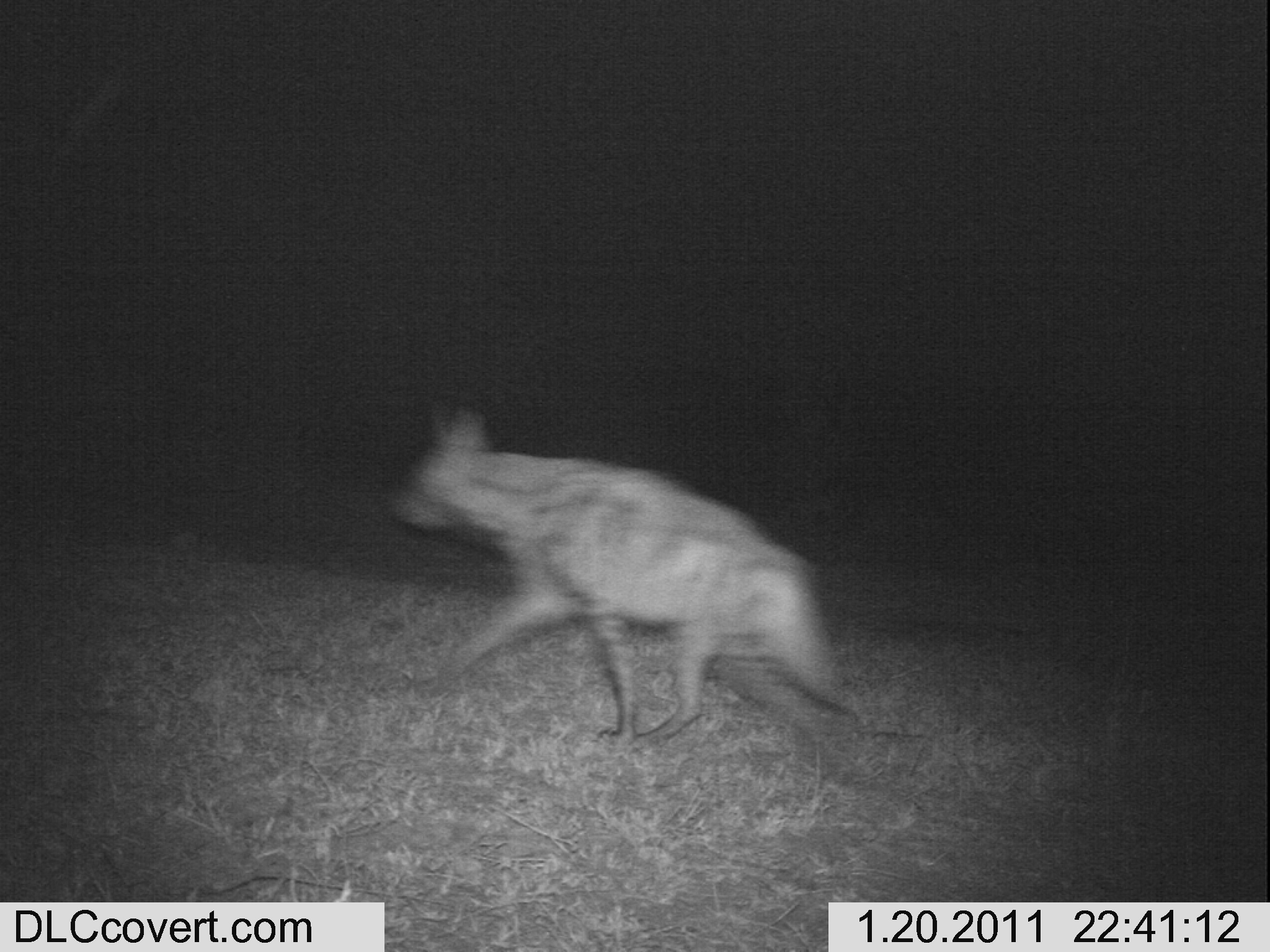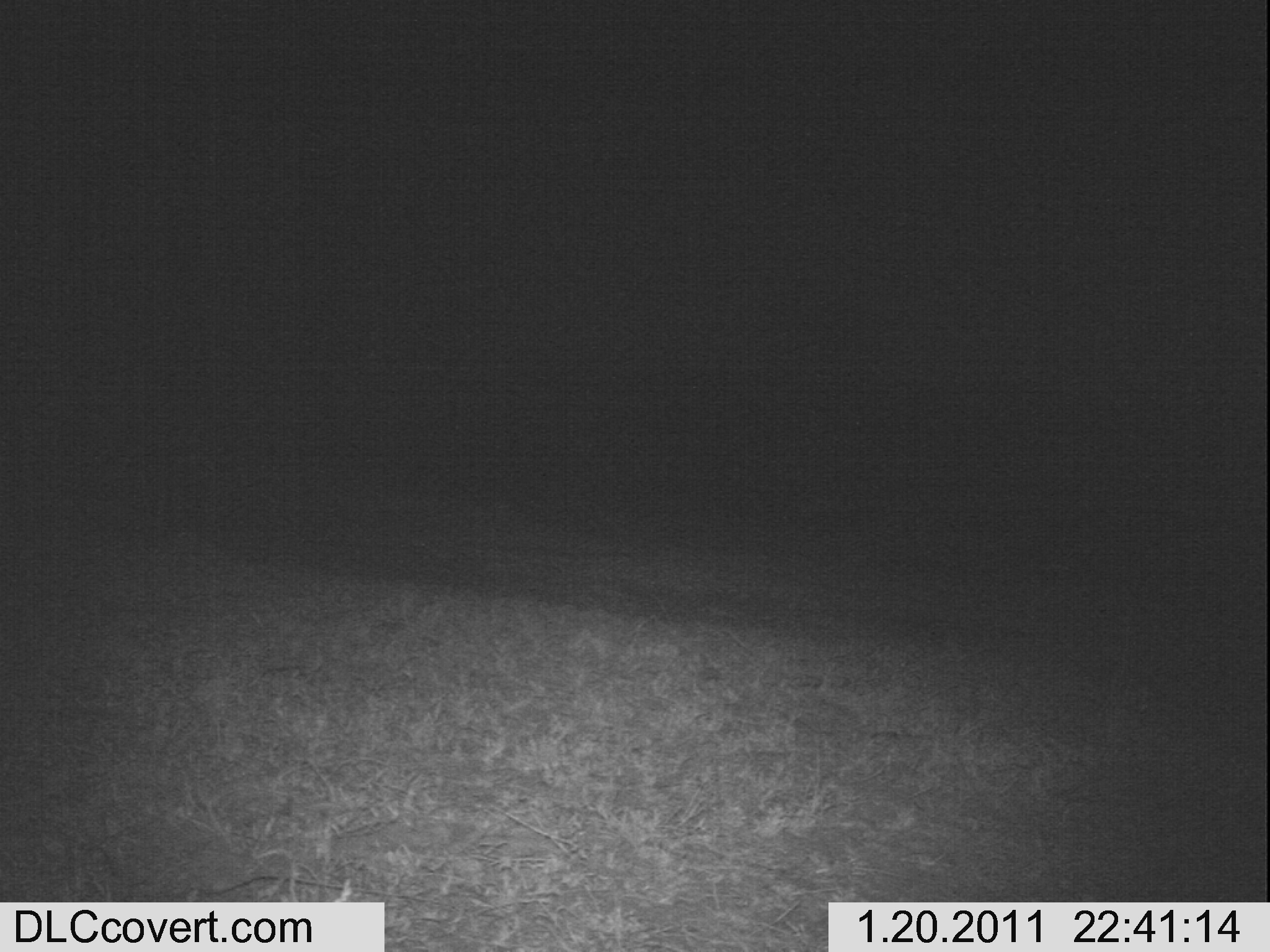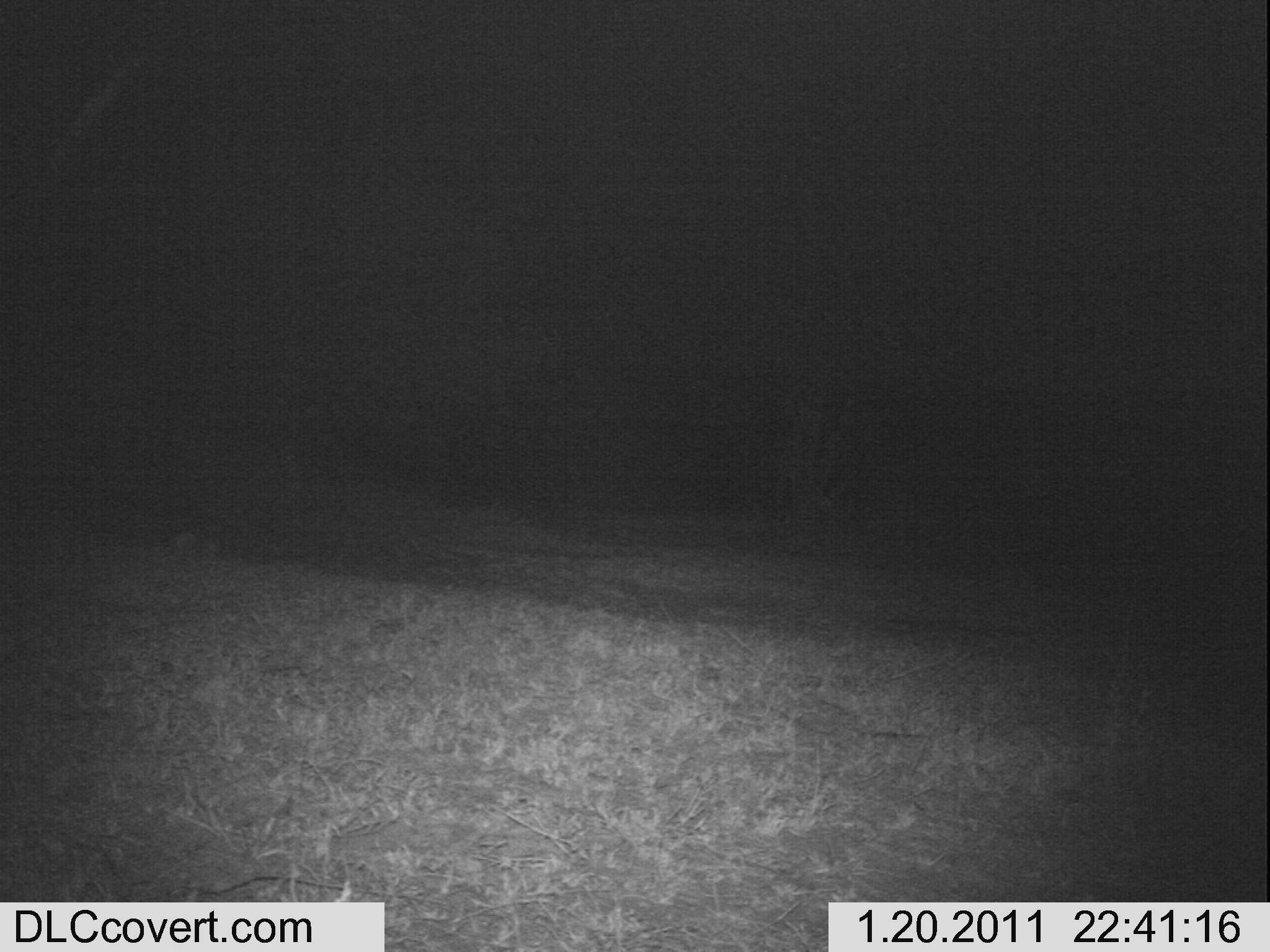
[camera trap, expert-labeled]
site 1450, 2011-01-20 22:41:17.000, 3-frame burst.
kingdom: Animalia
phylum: Chordata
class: Mammalia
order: Carnivora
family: Hyaenidae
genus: Hyaena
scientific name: Hyaena hyaena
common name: striped hyena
Hyaena hyaena (striped hyena), count 1.